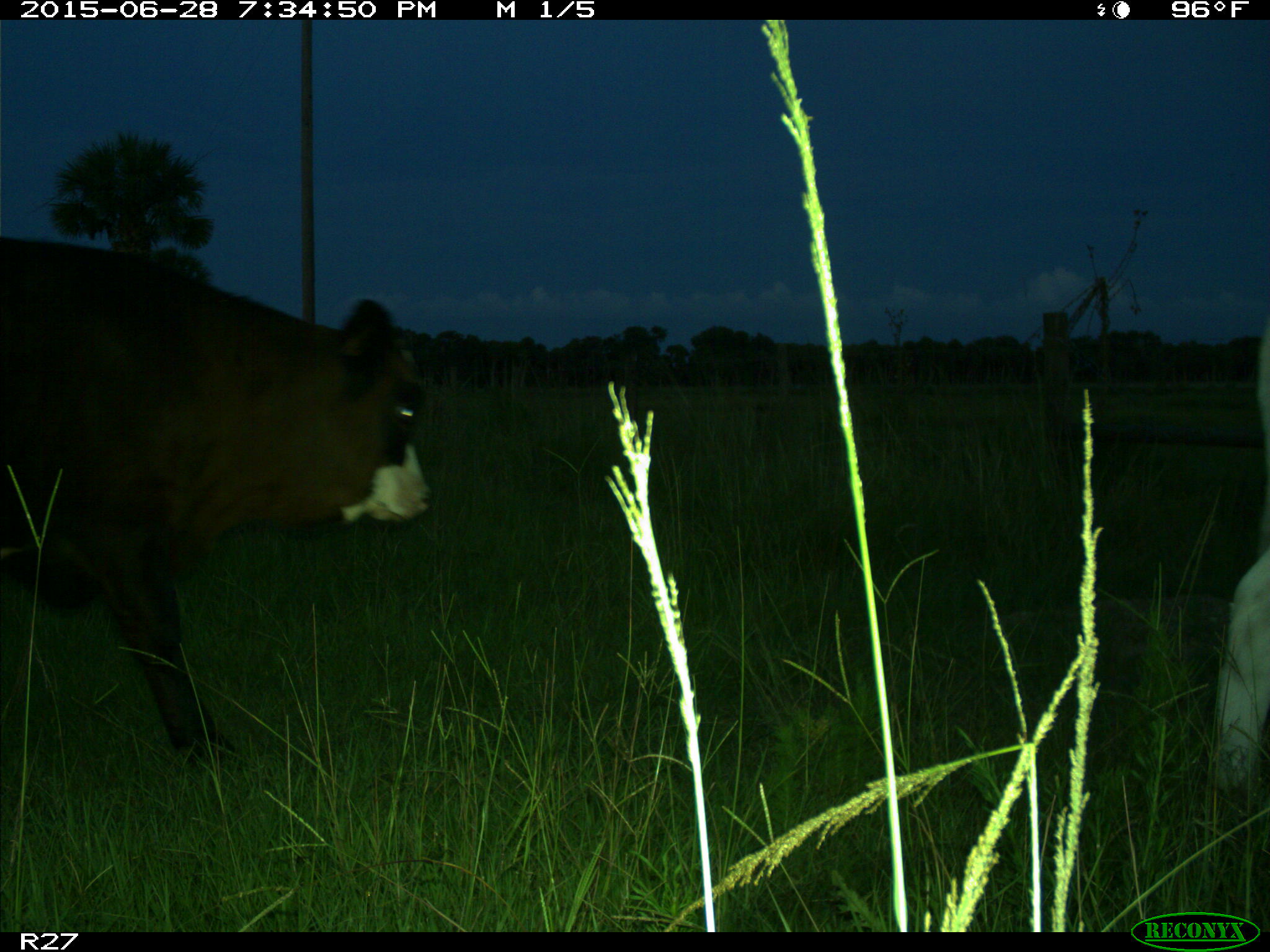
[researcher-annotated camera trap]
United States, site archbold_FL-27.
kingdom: Animalia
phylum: Chordata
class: Mammalia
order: Artiodactyla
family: Bovidae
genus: Bos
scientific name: Bos taurus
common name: domestic cow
Bos taurus (domestic cow).